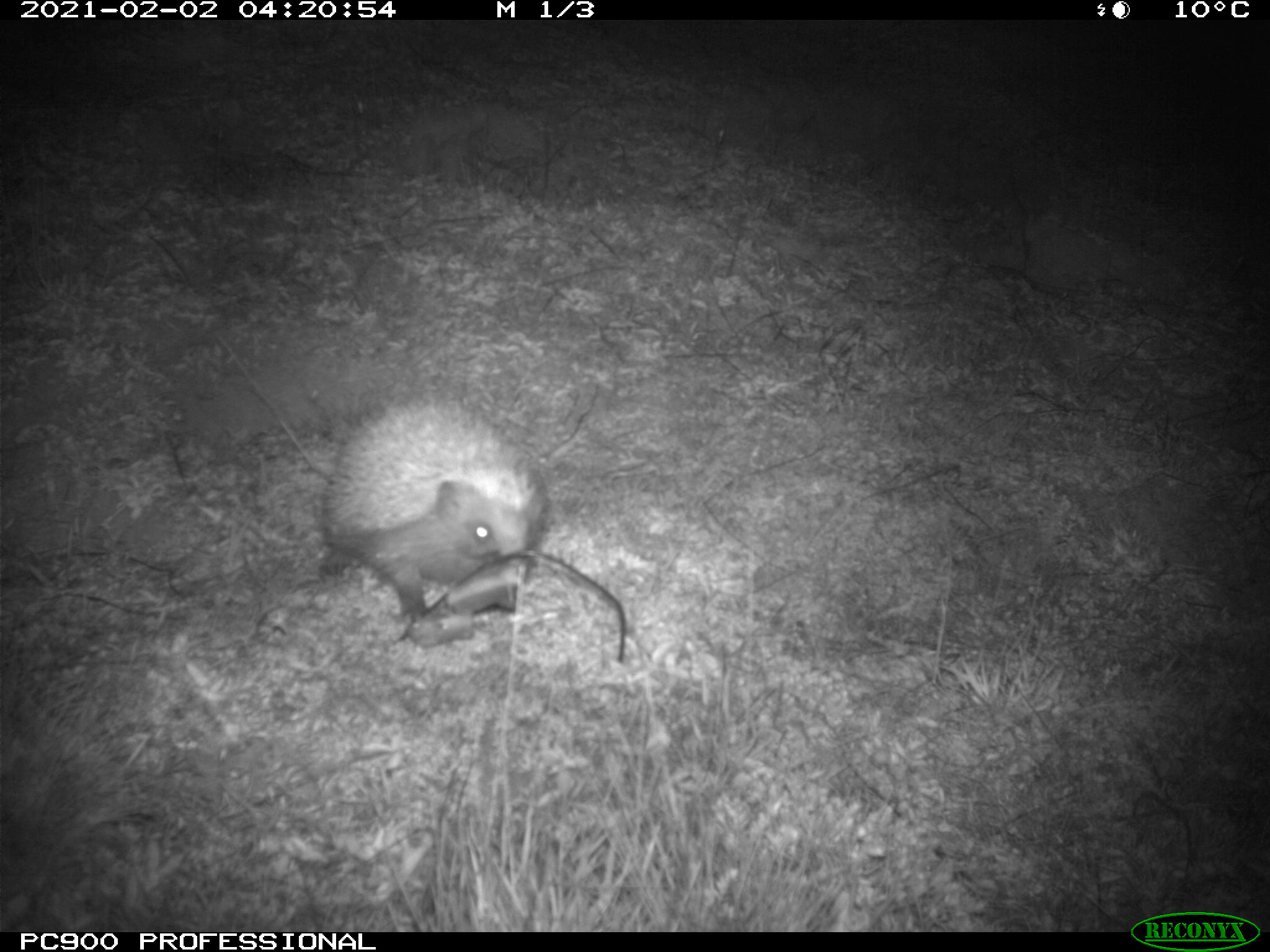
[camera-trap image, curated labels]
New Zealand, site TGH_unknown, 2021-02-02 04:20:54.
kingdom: Animalia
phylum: Chordata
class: Mammalia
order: Eulipotyphla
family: Erinaceidae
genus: Erinaceus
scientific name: Erinaceus europaeus europaeus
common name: european hedgehog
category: hedgehog